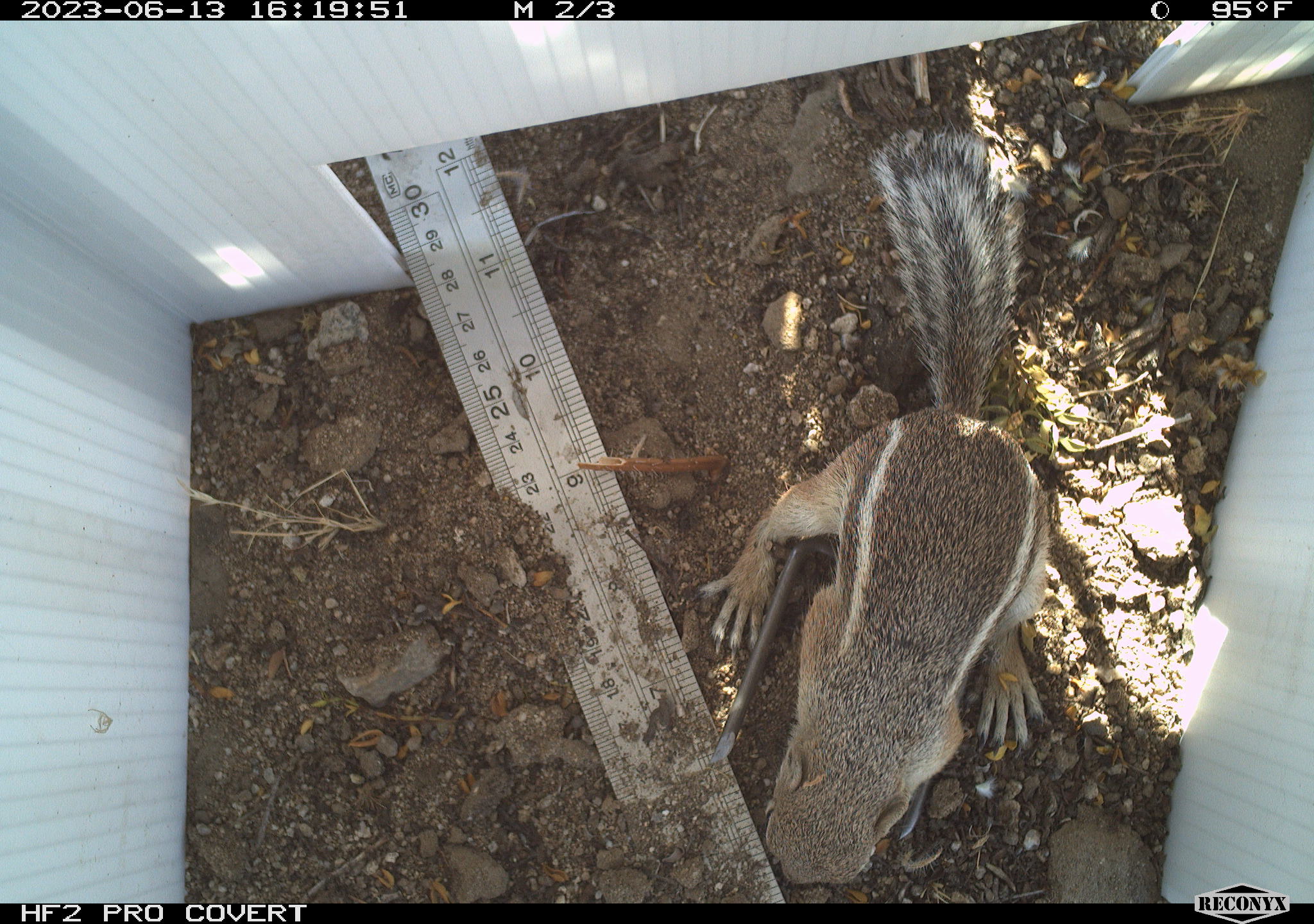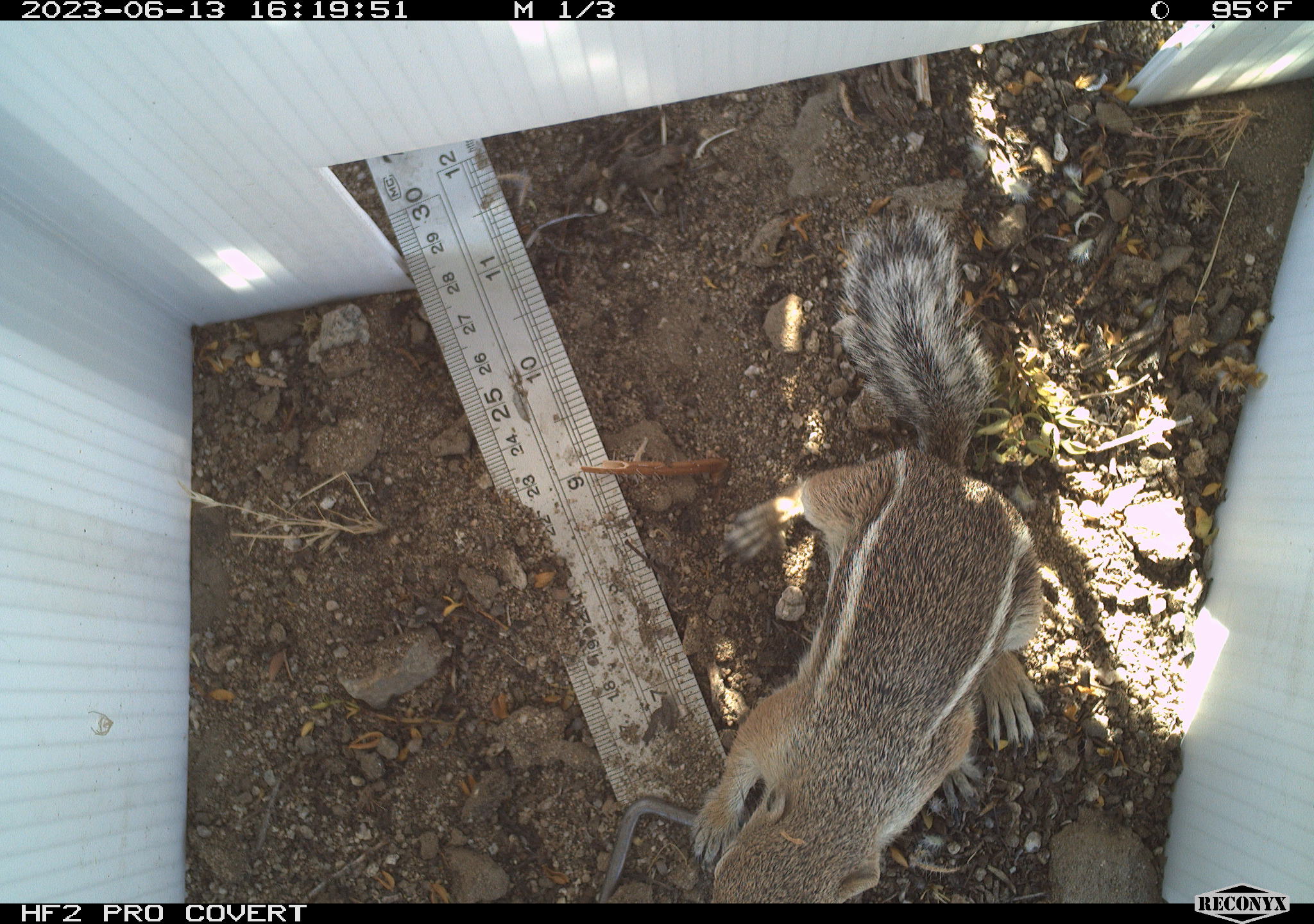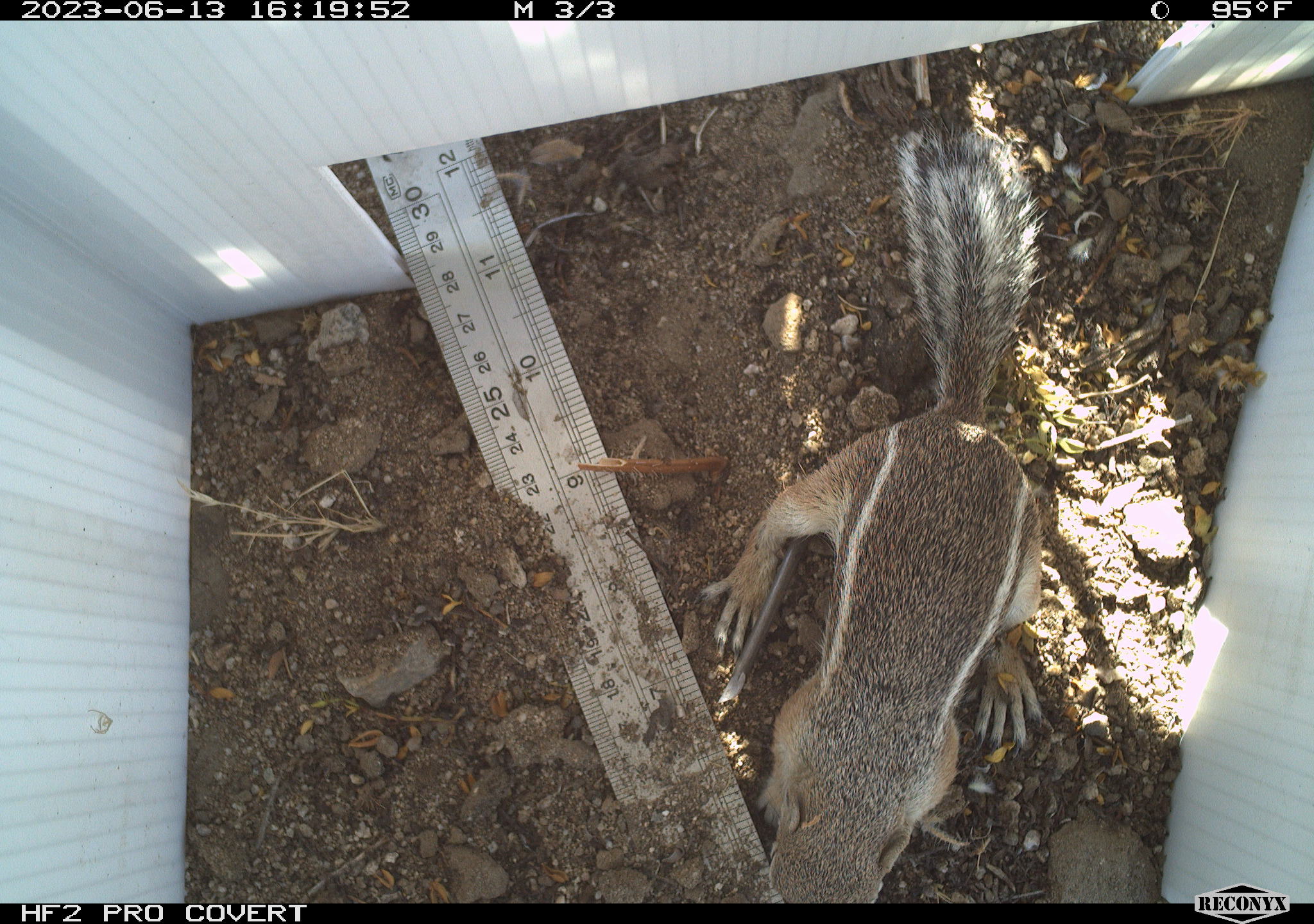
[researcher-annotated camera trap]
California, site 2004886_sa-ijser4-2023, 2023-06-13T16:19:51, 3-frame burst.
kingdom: Animalia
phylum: Chordata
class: Mammalia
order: Rodentia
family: Sciuridae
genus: Ammospermophilus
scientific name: Ammospermophilus leucurus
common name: white-tailed antelope squirrel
White-tailed antelope squirrel (Ammospermophilus leucurus).